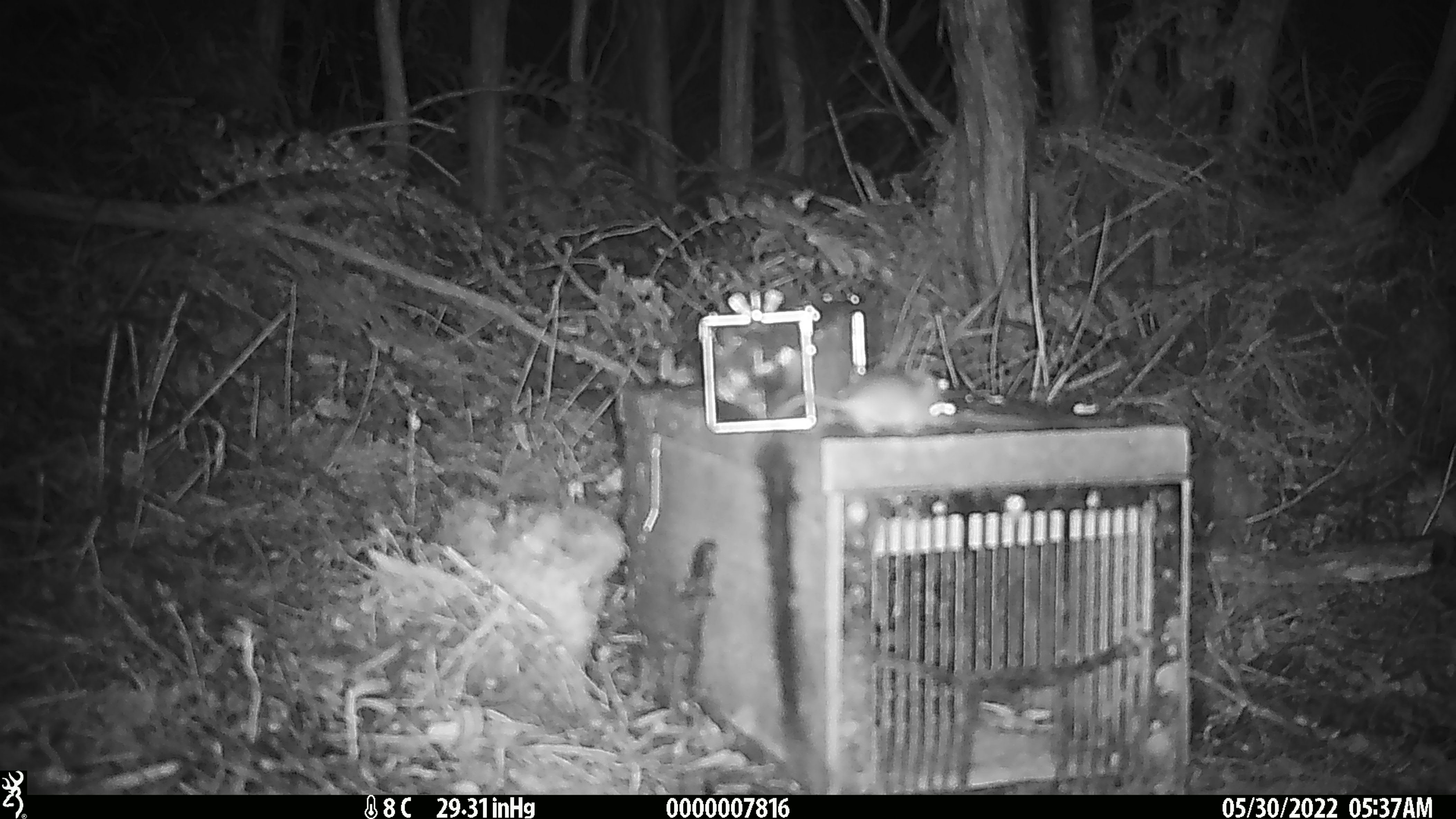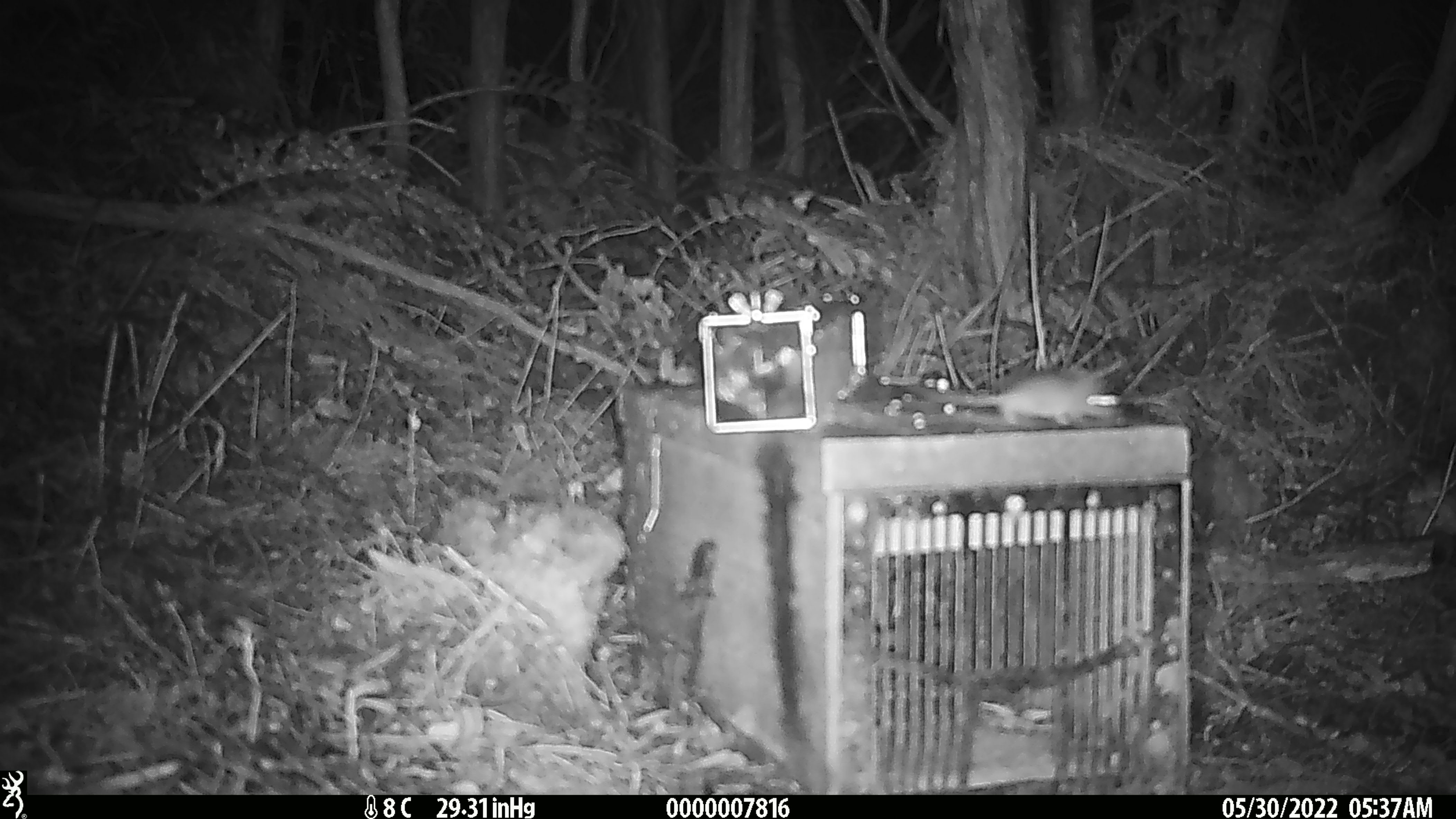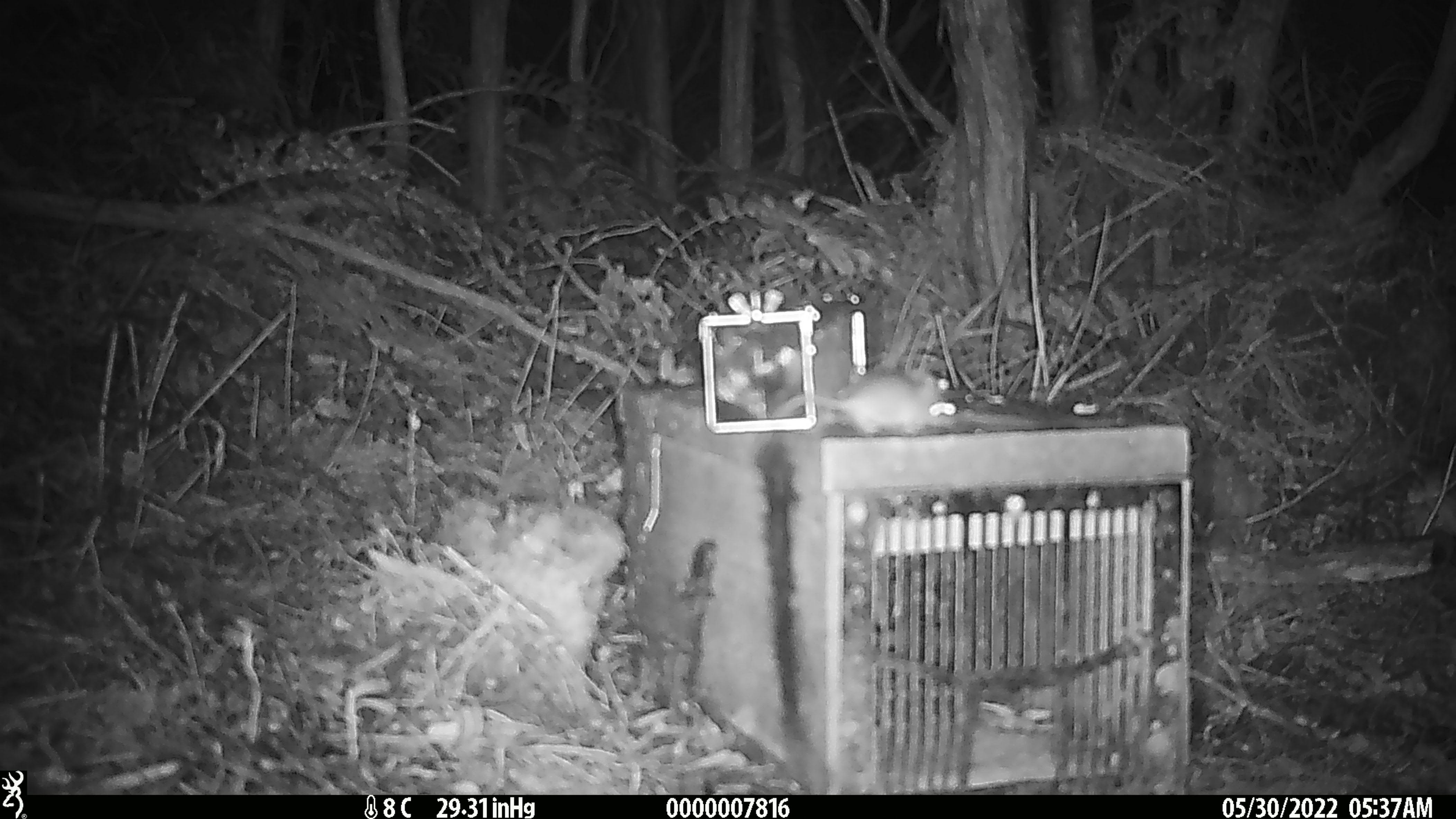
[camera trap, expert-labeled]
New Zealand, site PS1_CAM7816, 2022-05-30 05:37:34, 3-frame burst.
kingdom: Animalia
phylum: Chordata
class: Mammalia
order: Rodentia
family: Muridae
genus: Mus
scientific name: Mus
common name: mouse